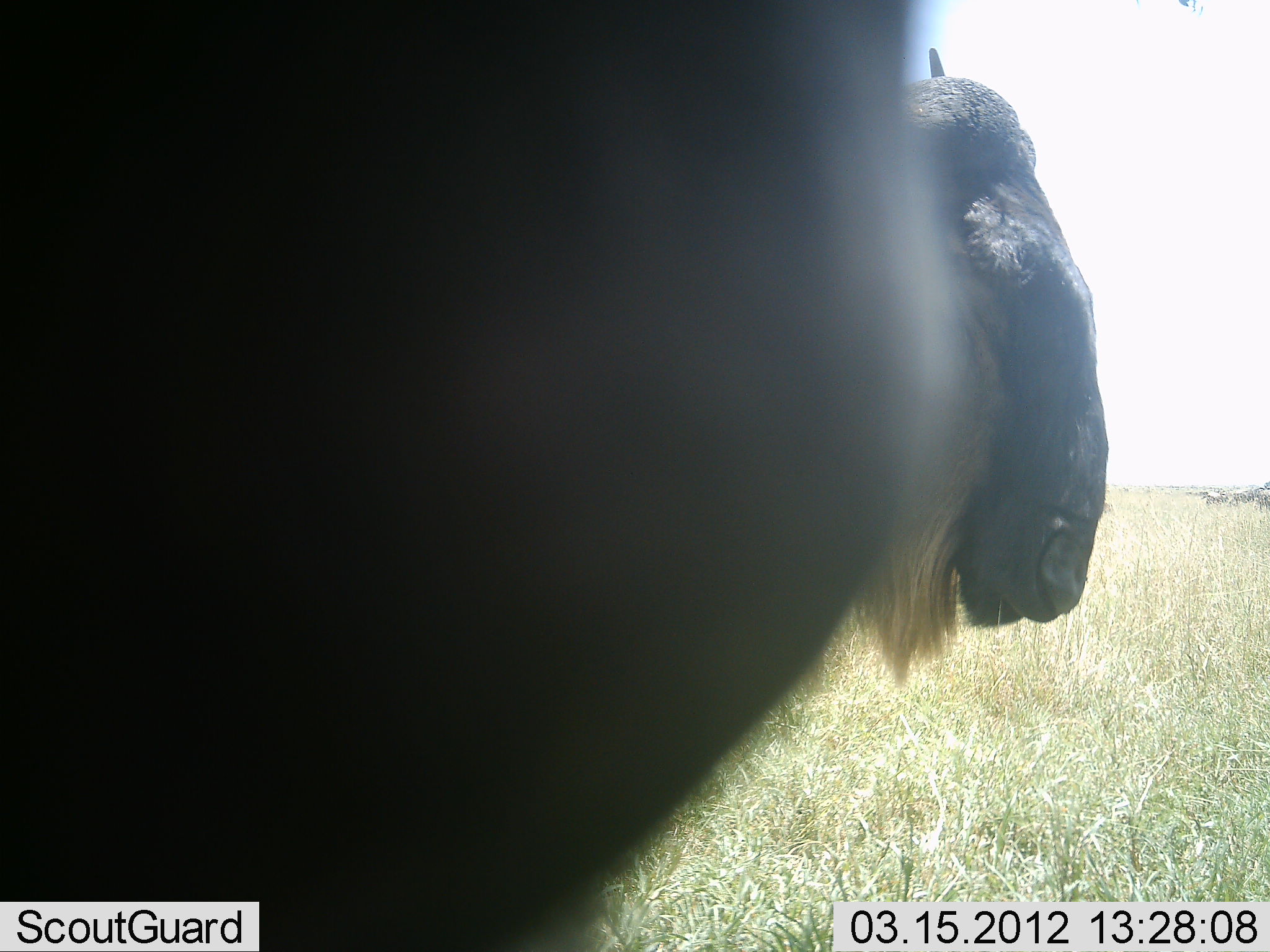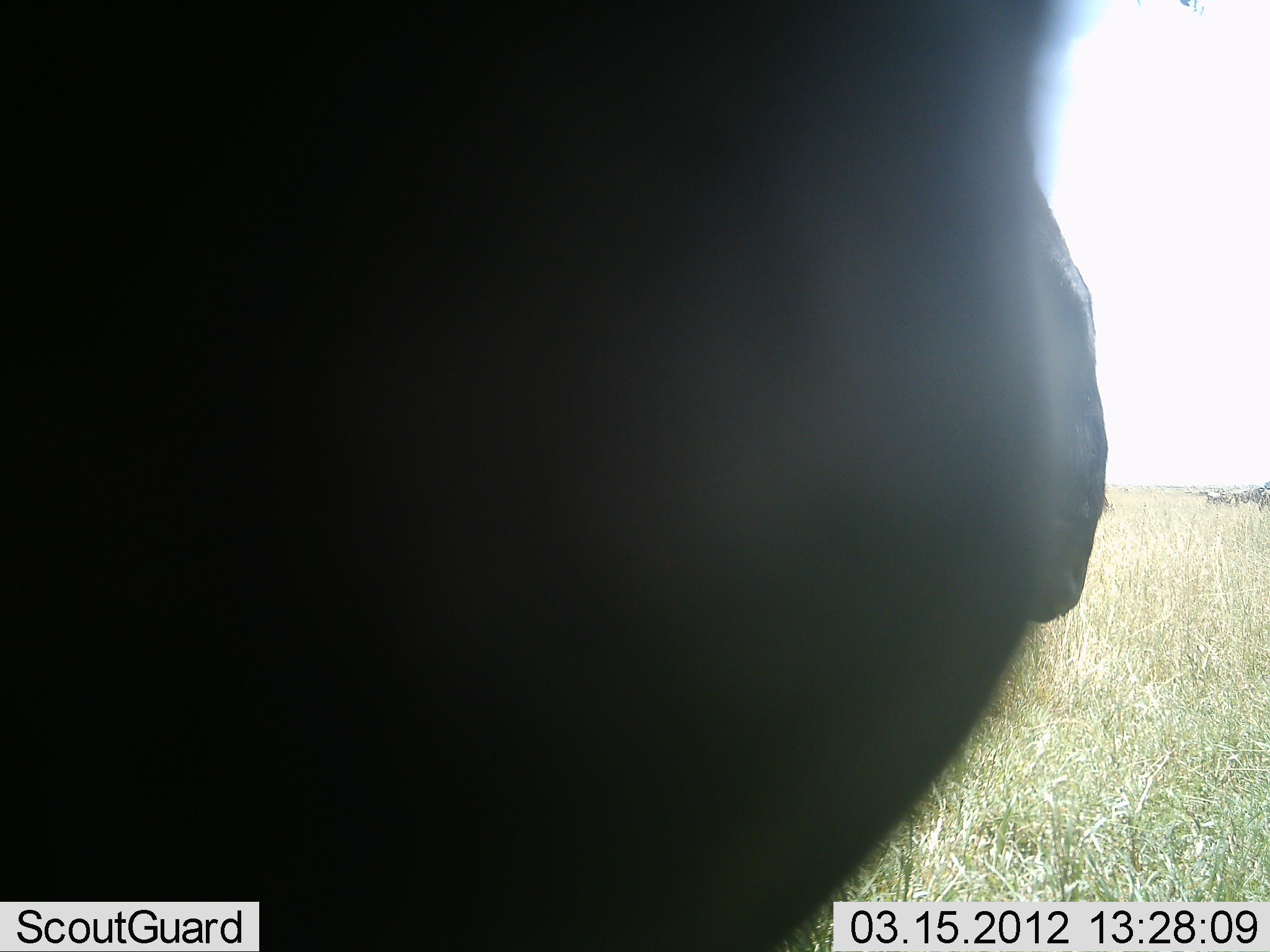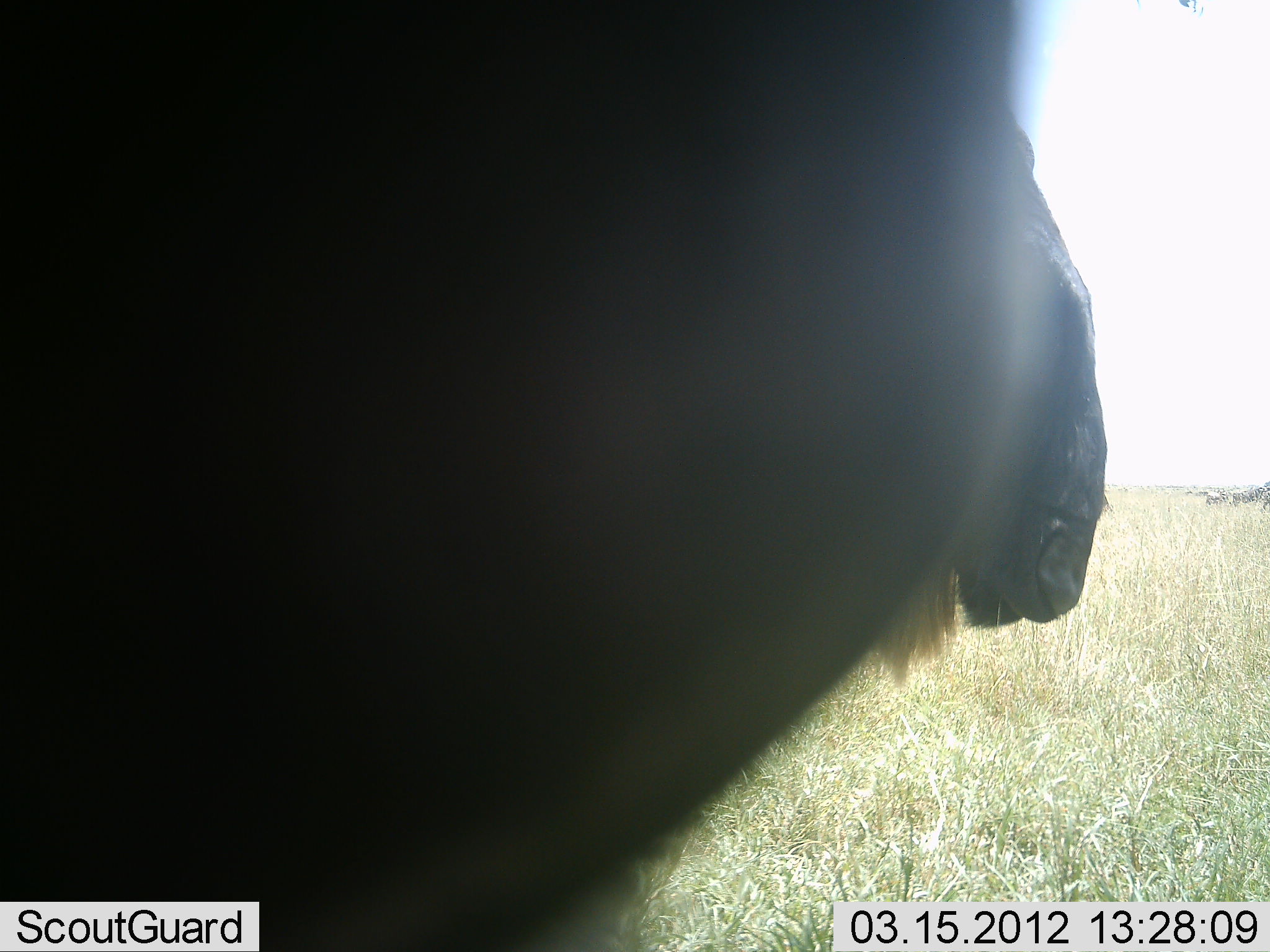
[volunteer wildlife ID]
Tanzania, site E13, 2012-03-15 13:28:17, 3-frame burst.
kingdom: Animalia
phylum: Chordata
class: Mammalia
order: Artiodactyla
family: Bovidae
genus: Connochaetes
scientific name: Connochaetes taurinus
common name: blue wildebeest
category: wildebeest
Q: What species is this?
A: Wildebeest (blue wildebeest) (Connochaetes taurinus).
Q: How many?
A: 2.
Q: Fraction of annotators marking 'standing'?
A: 86%.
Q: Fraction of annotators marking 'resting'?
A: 14%.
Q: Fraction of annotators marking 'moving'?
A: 18%.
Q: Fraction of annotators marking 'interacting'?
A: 9%.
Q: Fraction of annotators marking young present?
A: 0%.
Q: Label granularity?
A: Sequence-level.